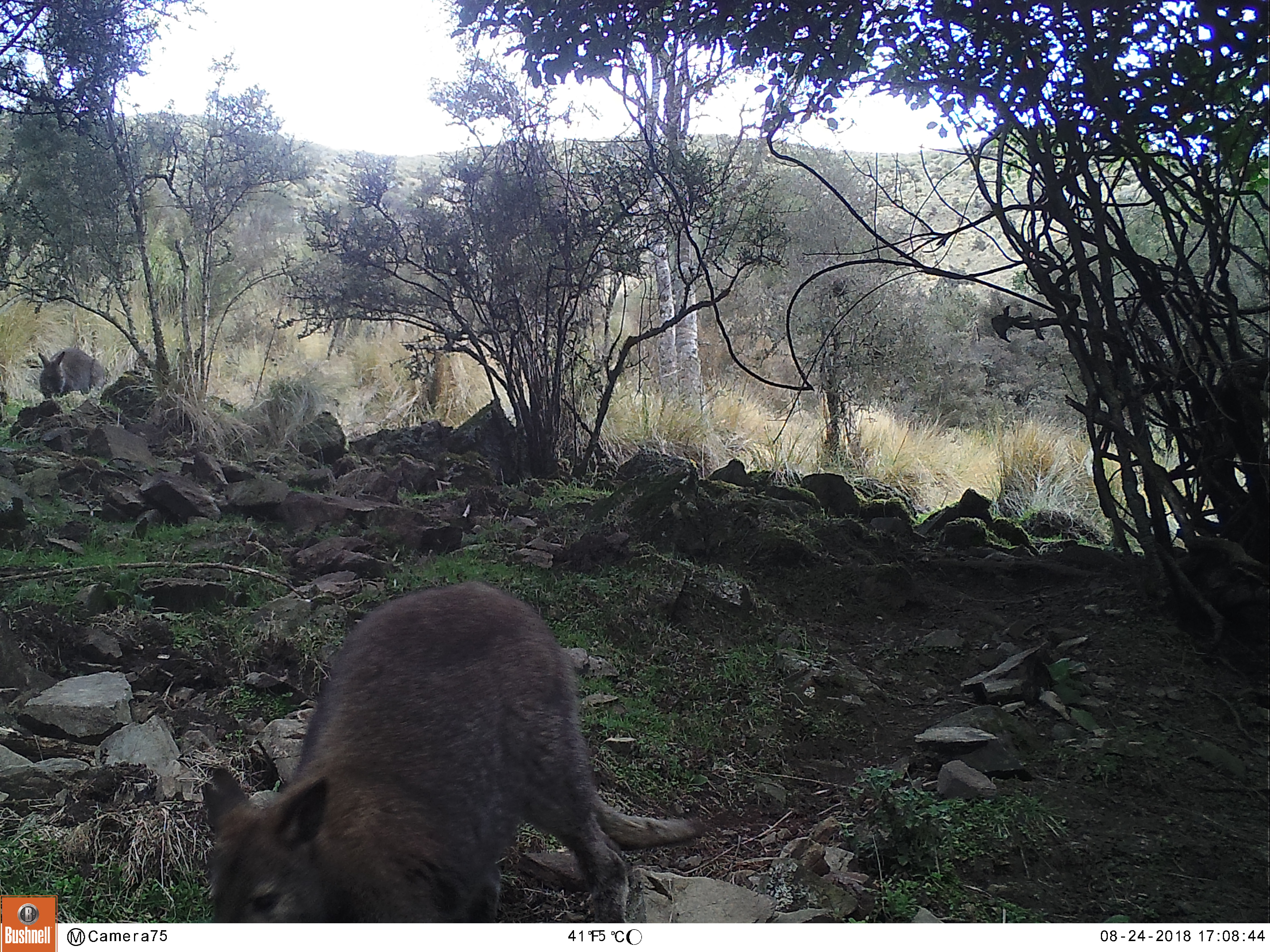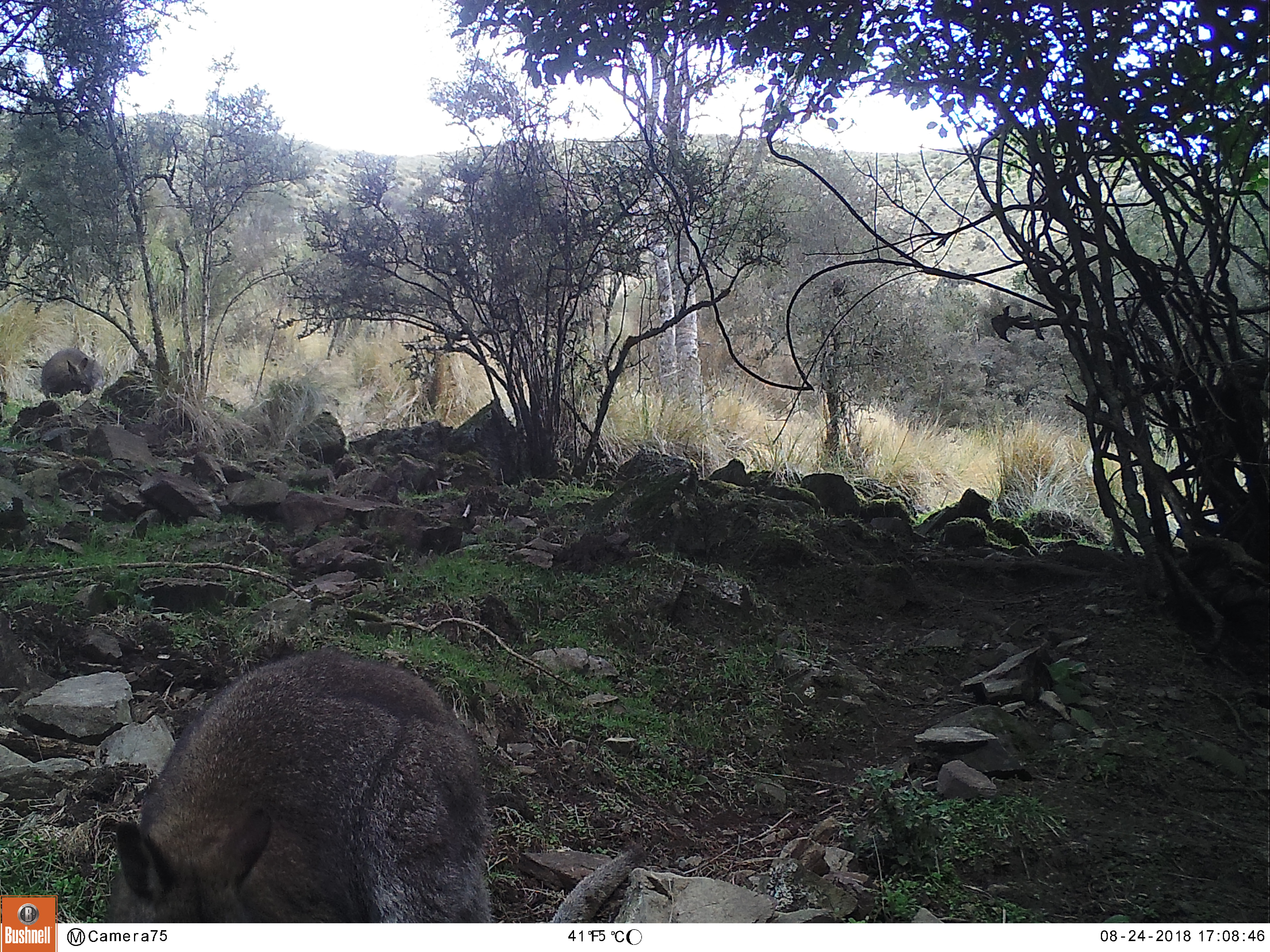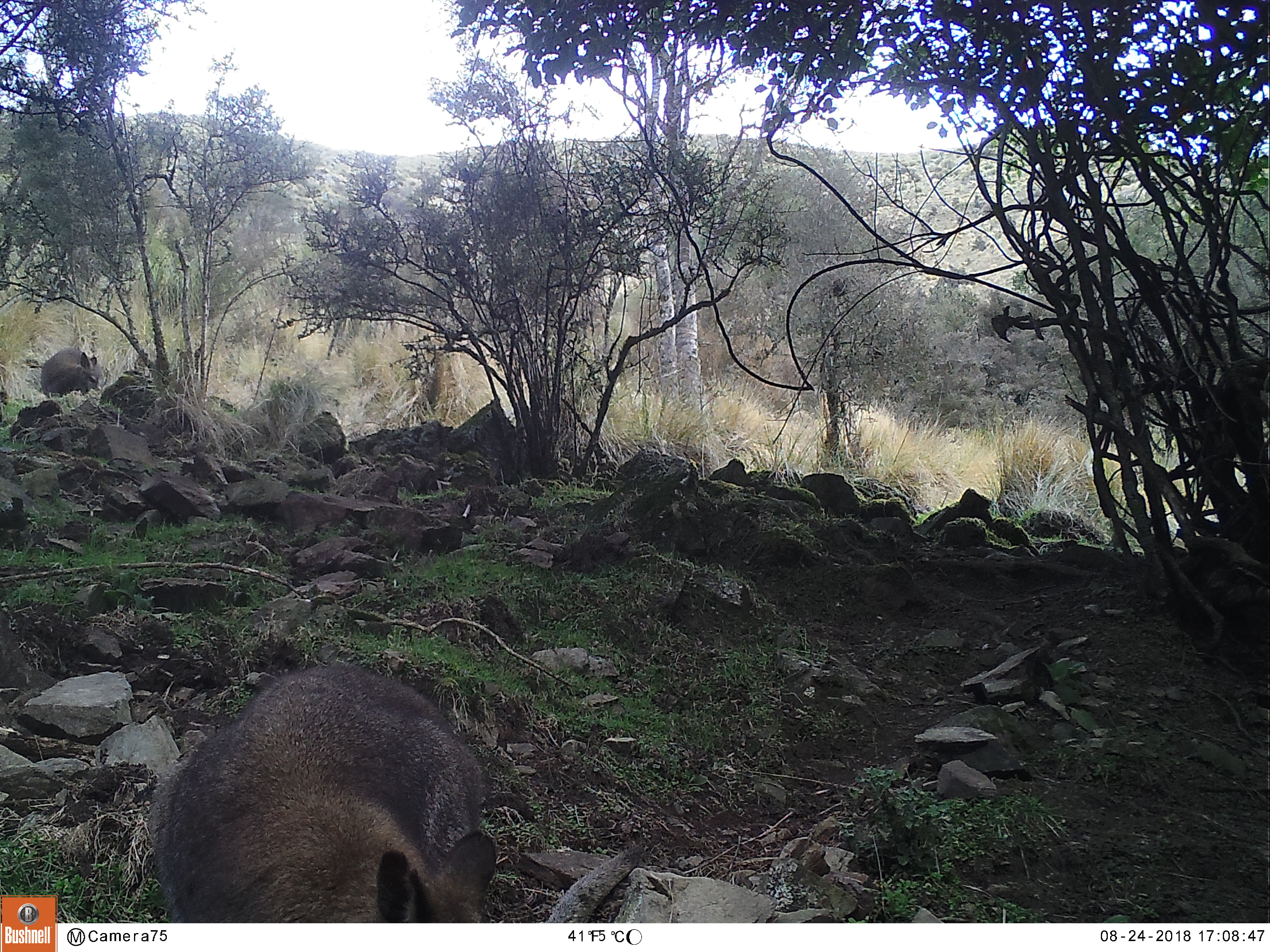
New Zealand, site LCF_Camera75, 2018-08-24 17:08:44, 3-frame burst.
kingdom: Animalia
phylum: Chordata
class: Mammalia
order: Diprotodontia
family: Macropodidae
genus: Notamacropus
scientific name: Notamacropus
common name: wallaby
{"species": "wallaby (Notamacropus)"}